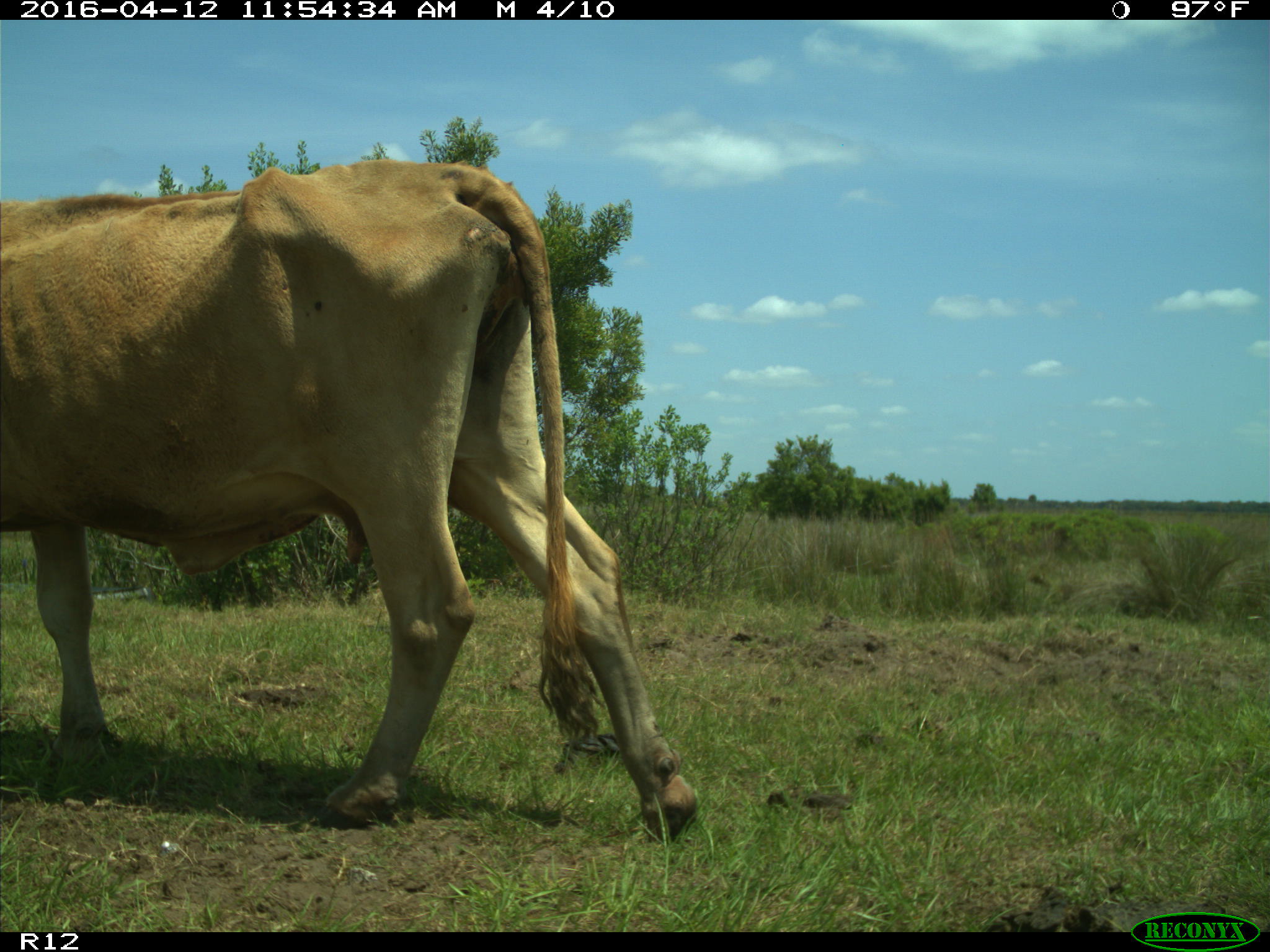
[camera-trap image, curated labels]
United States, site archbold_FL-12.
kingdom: Animalia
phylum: Chordata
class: Mammalia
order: Artiodactyla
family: Bovidae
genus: Bos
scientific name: Bos taurus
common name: domestic cow